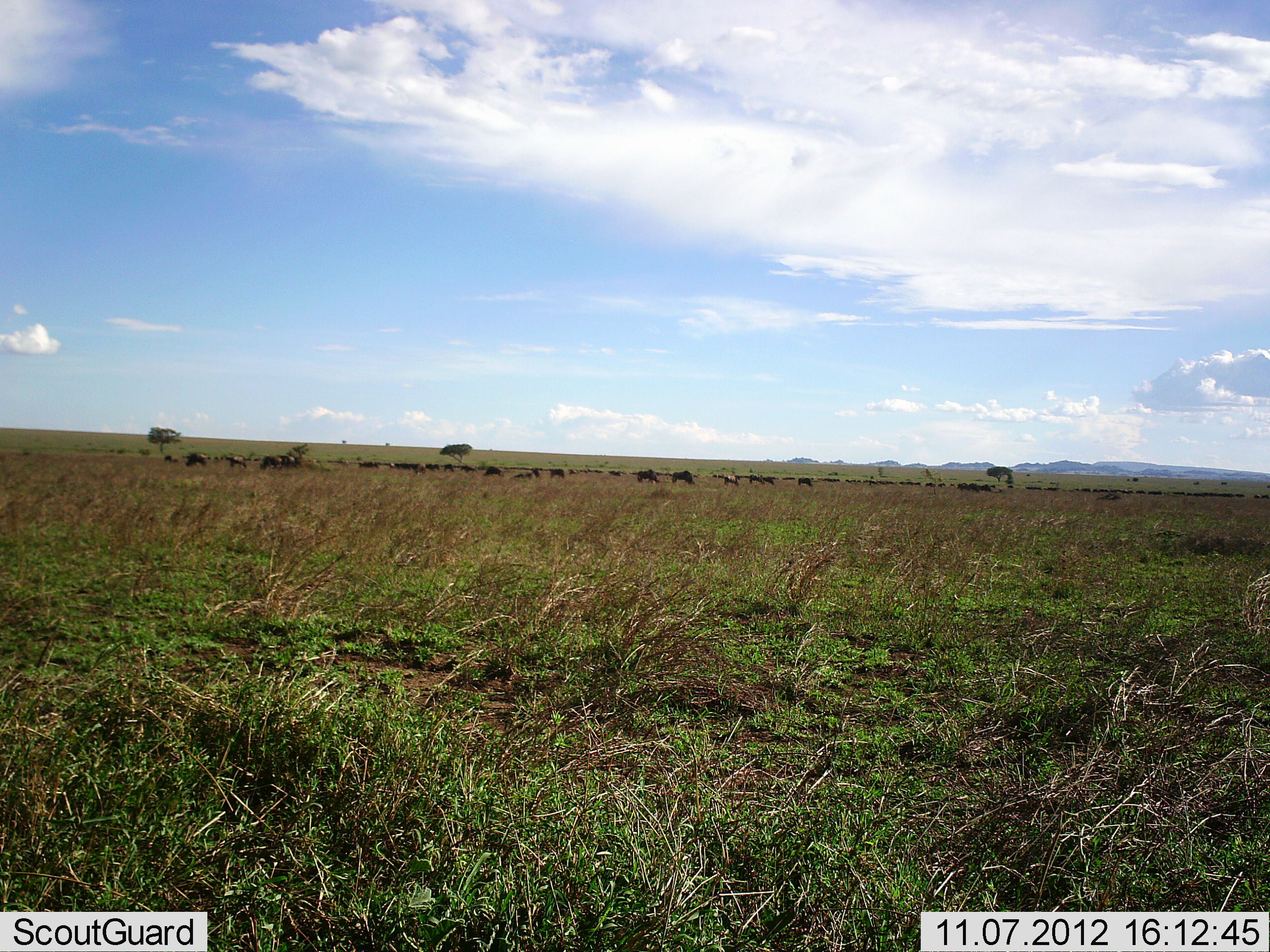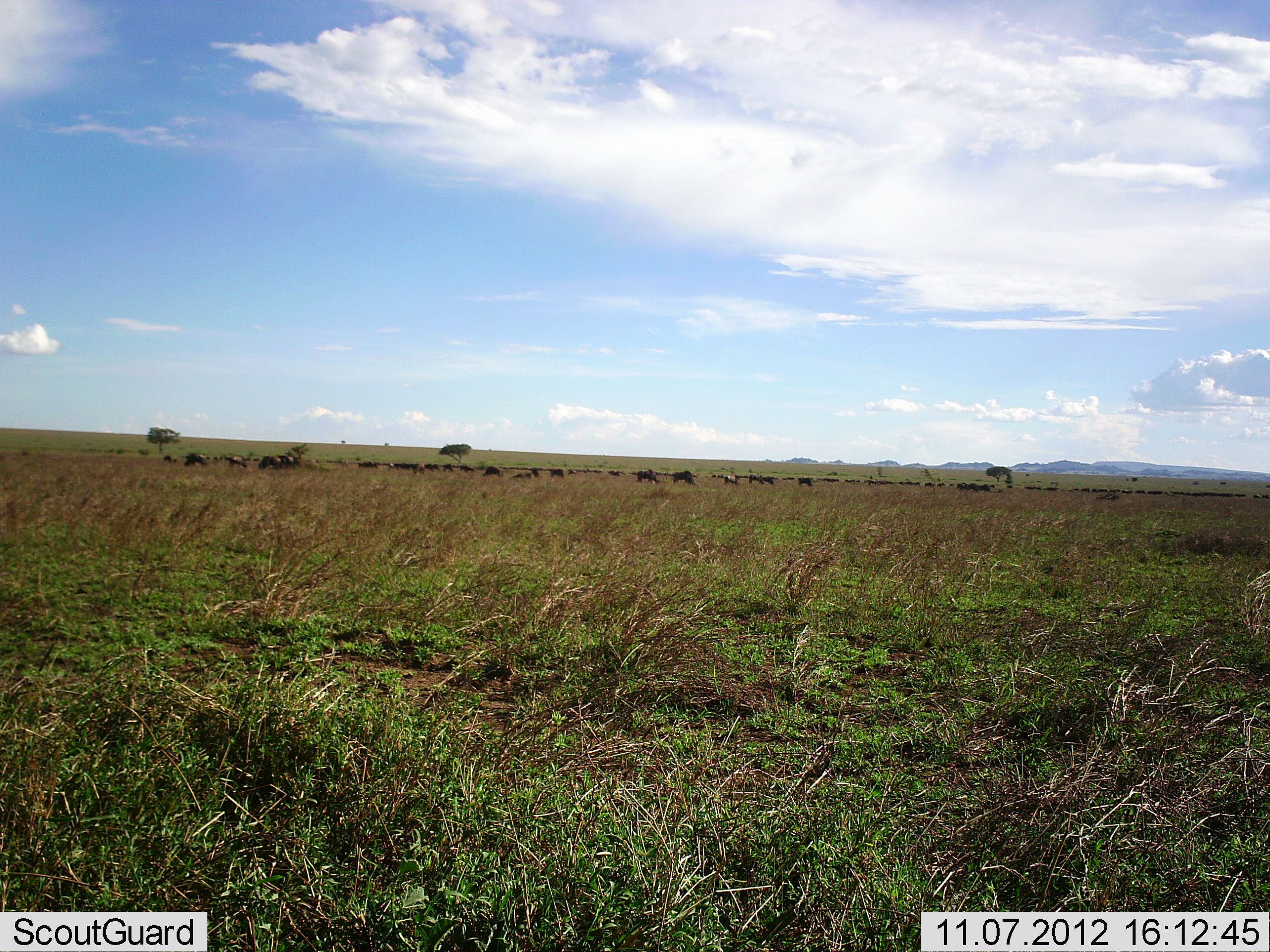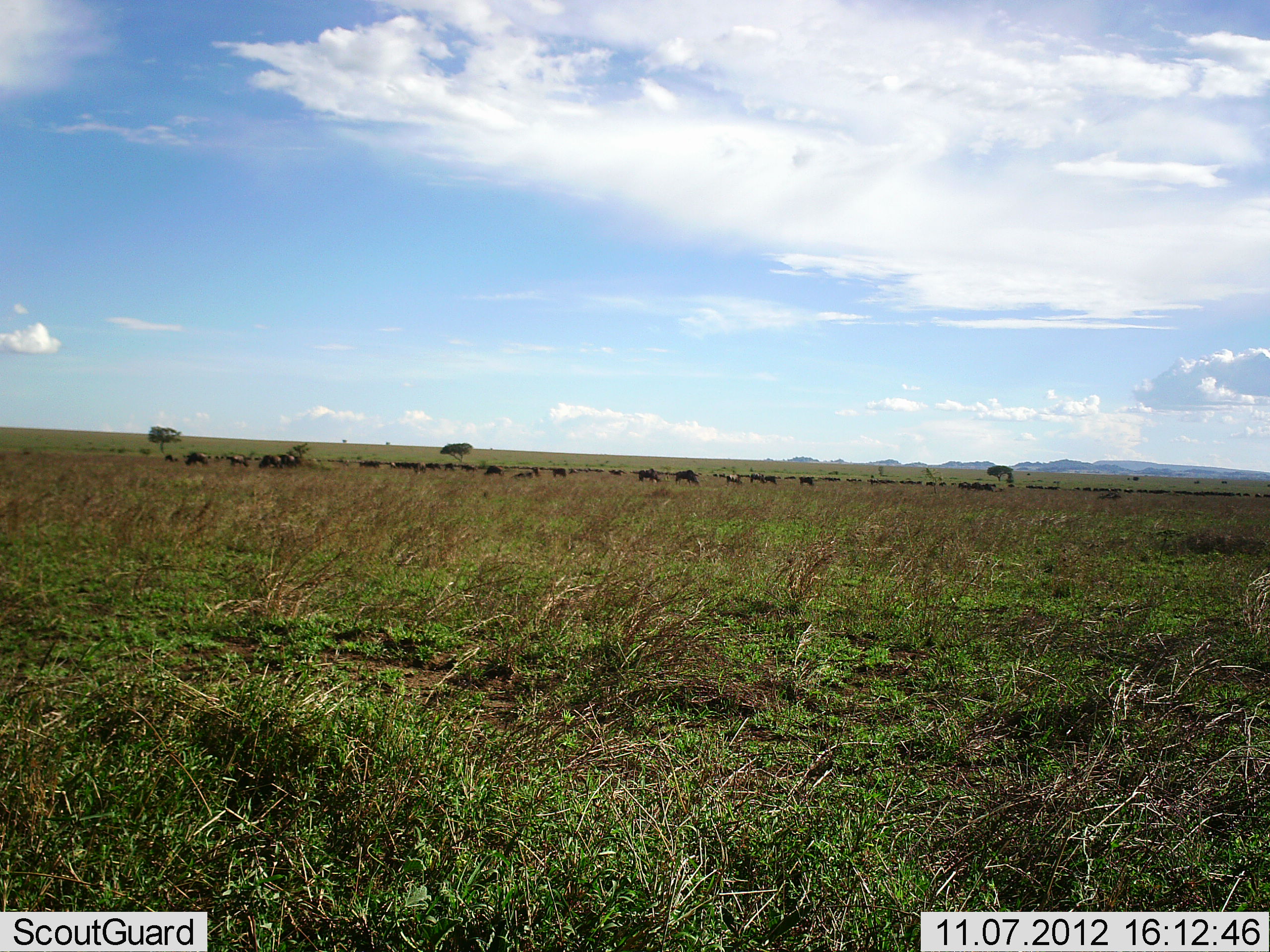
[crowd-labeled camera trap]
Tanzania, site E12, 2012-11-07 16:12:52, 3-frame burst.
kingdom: Animalia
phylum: Chordata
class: Mammalia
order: Artiodactyla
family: Bovidae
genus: Connochaetes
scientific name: Connochaetes taurinus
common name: blue wildebeest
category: wildebeest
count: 11-50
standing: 60%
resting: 0%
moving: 30%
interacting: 0%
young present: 0%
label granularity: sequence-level